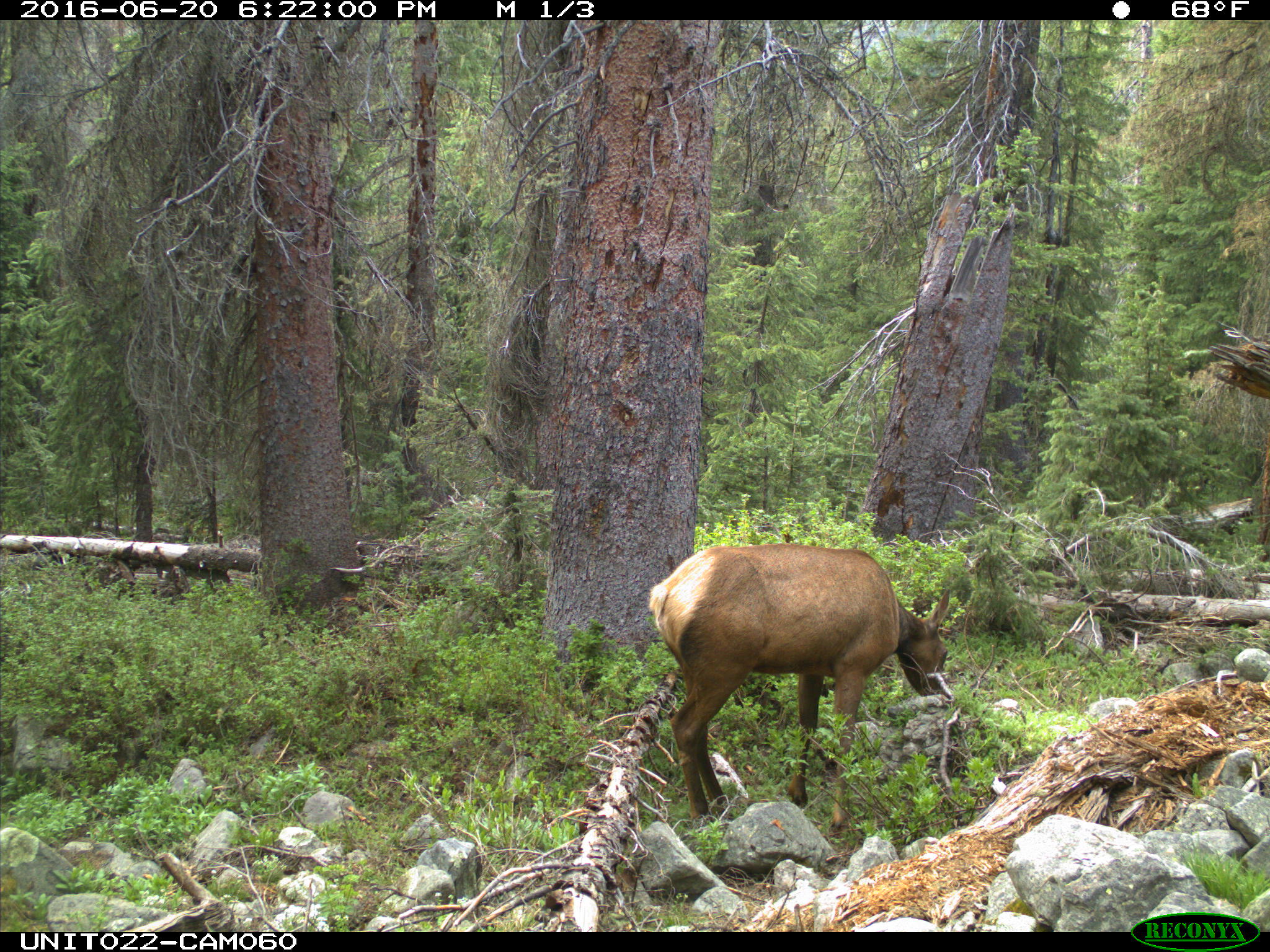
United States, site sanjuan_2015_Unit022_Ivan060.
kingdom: Animalia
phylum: Chordata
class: Mammalia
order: Artiodactyla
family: Cervidae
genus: Cervus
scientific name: Cervus elaphus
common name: red deer